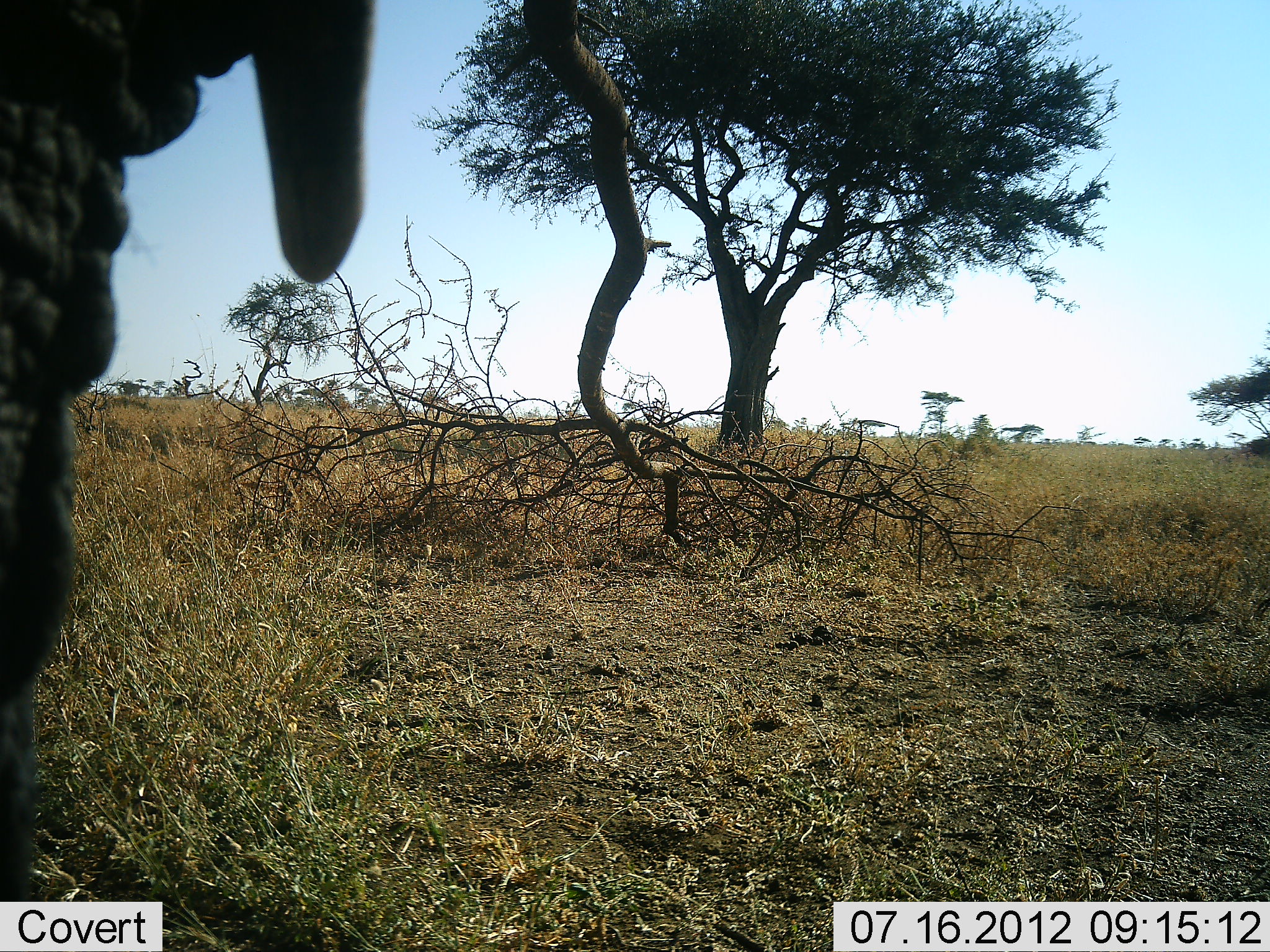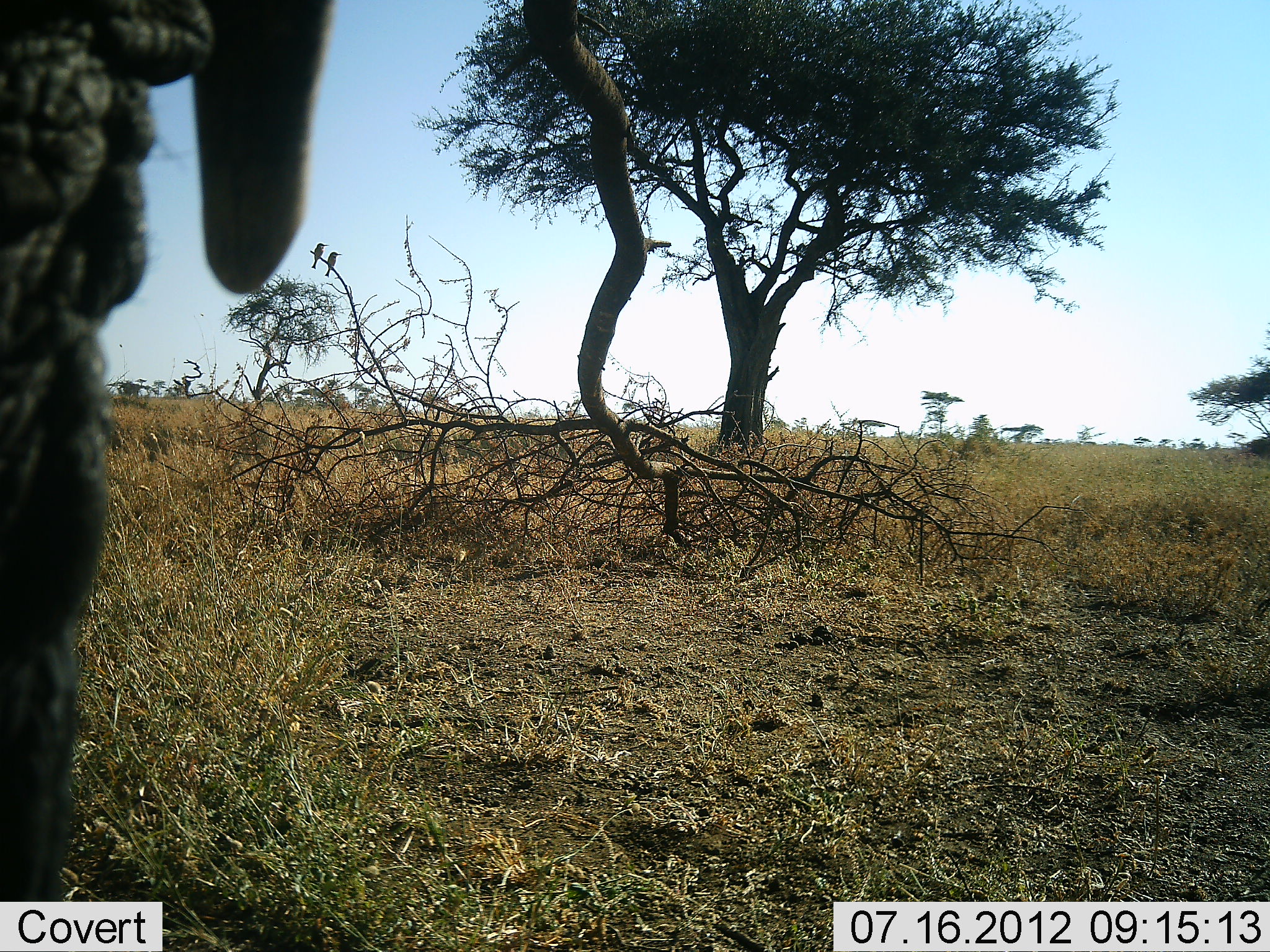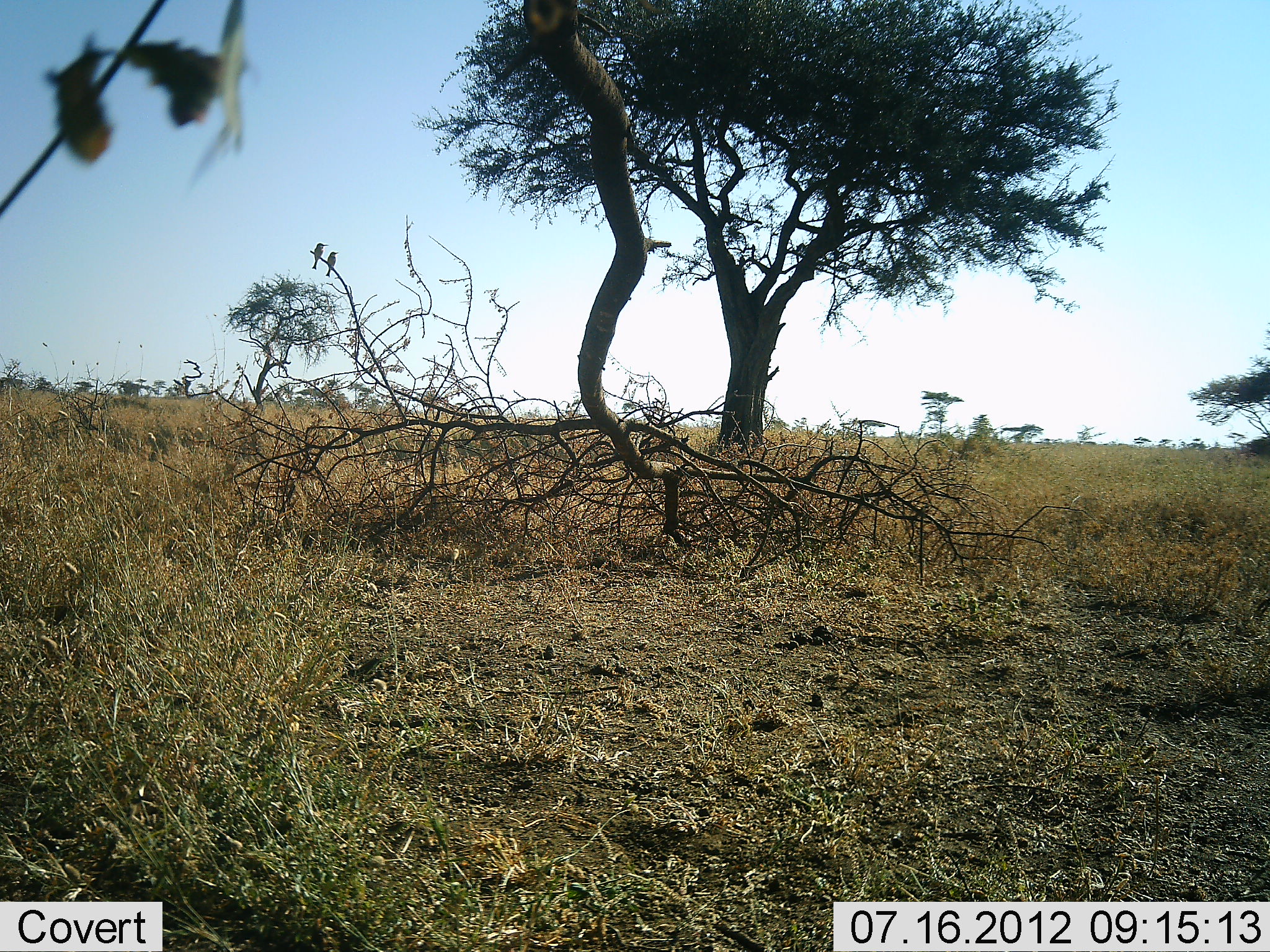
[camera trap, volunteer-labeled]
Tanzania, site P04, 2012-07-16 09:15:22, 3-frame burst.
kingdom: Animalia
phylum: Chordata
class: Mammalia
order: Proboscidea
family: Elephantidae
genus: Loxodonta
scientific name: Loxodonta africana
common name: african bush elephant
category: elephant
Elephant (african bush elephant) (Loxodonta africana), count 1. Behavior (volunteer vote fractions): standing 83%, resting 0%, moving 17%, interacting 0%. Young present (vote fraction): 0%. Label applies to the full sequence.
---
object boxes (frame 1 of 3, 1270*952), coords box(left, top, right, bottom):
animal: box(0, 0, 377, 900)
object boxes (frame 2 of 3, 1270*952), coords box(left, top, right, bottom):
animal: box(0, 1, 337, 902)